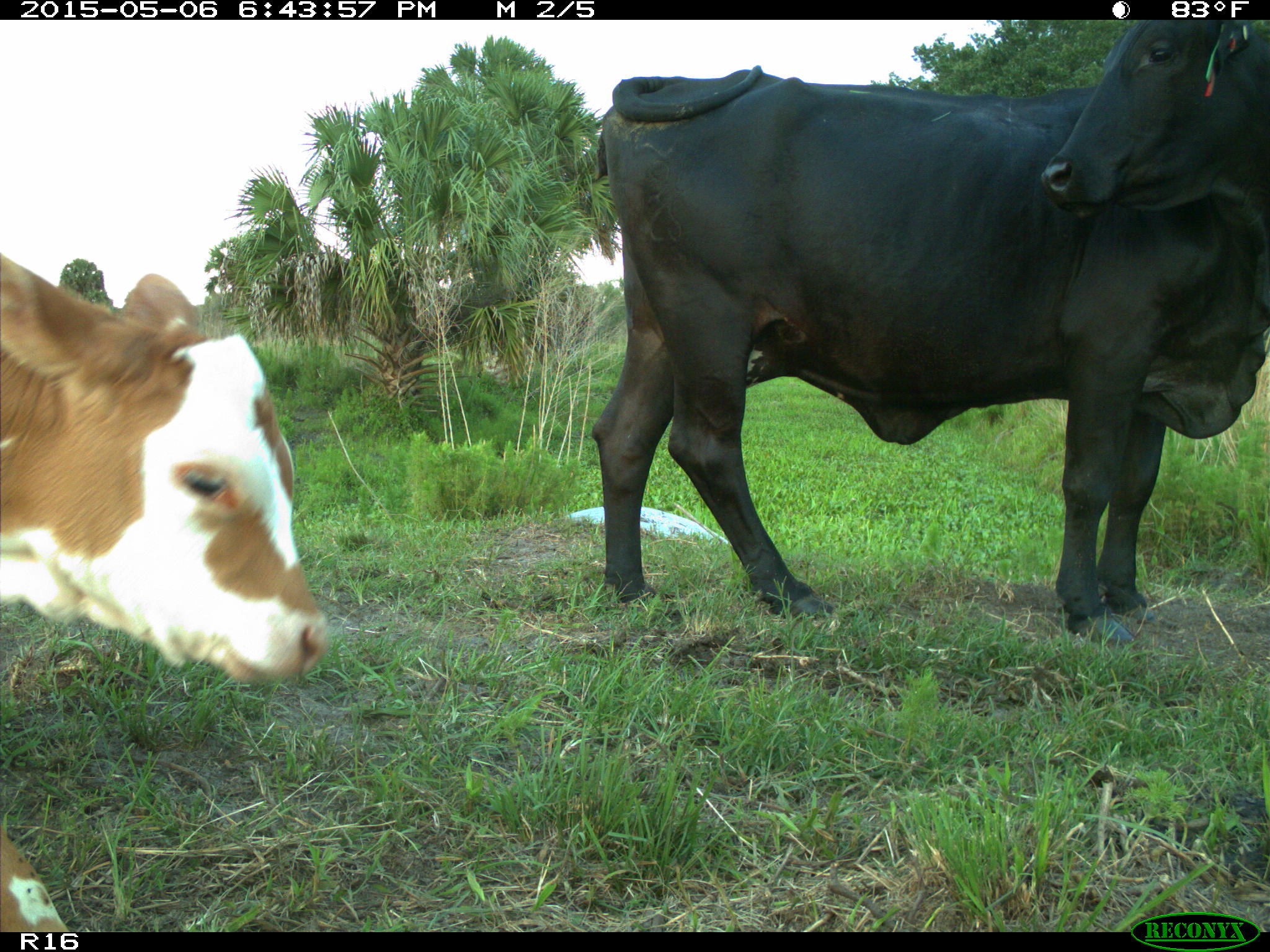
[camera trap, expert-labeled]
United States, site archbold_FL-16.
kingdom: Animalia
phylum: Chordata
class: Mammalia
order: Artiodactyla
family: Bovidae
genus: Bos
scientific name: Bos taurus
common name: domestic cow